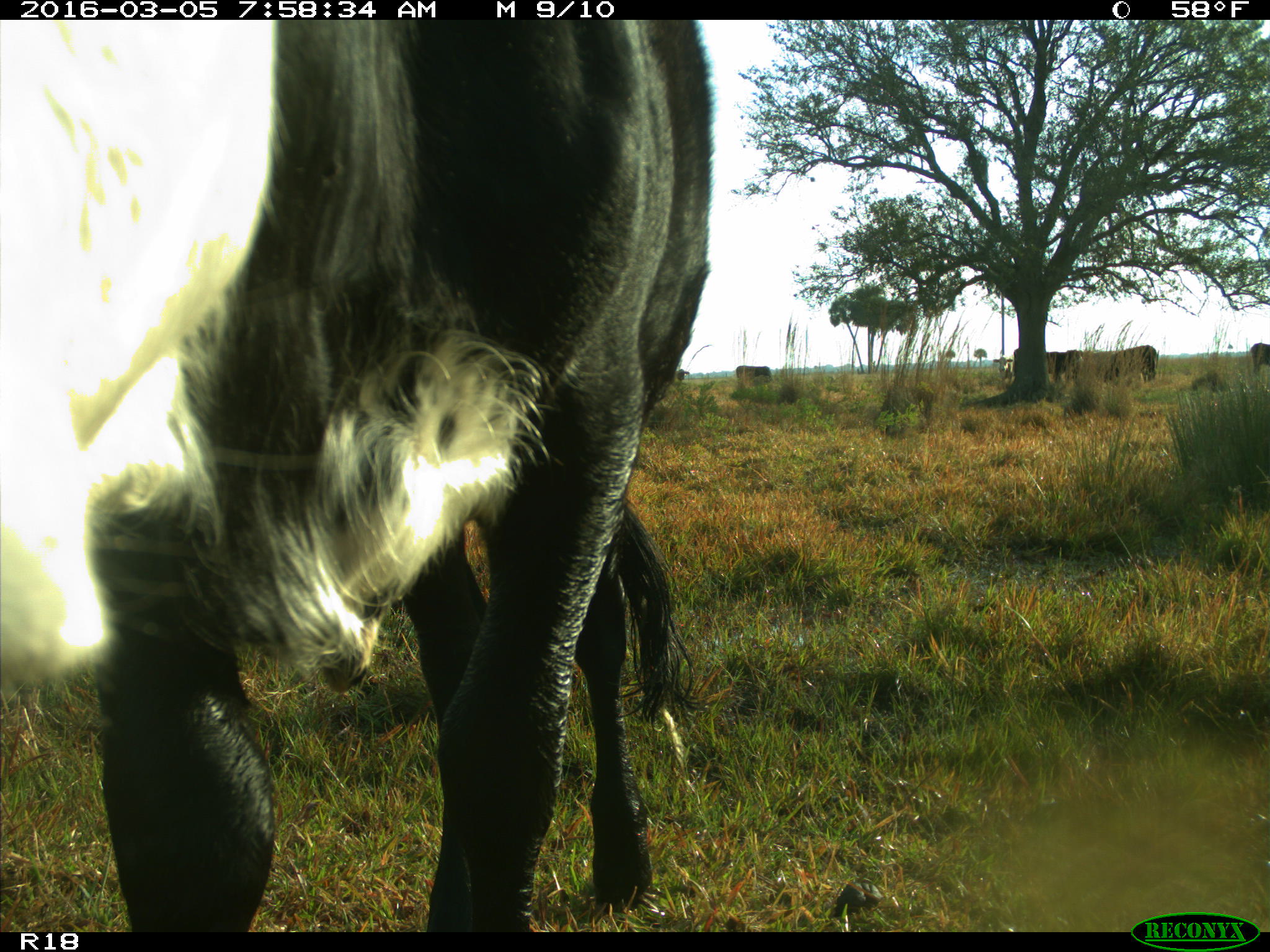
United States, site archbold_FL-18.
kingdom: Animalia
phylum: Chordata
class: Mammalia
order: Artiodactyla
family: Bovidae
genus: Bos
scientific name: Bos taurus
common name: domestic cow